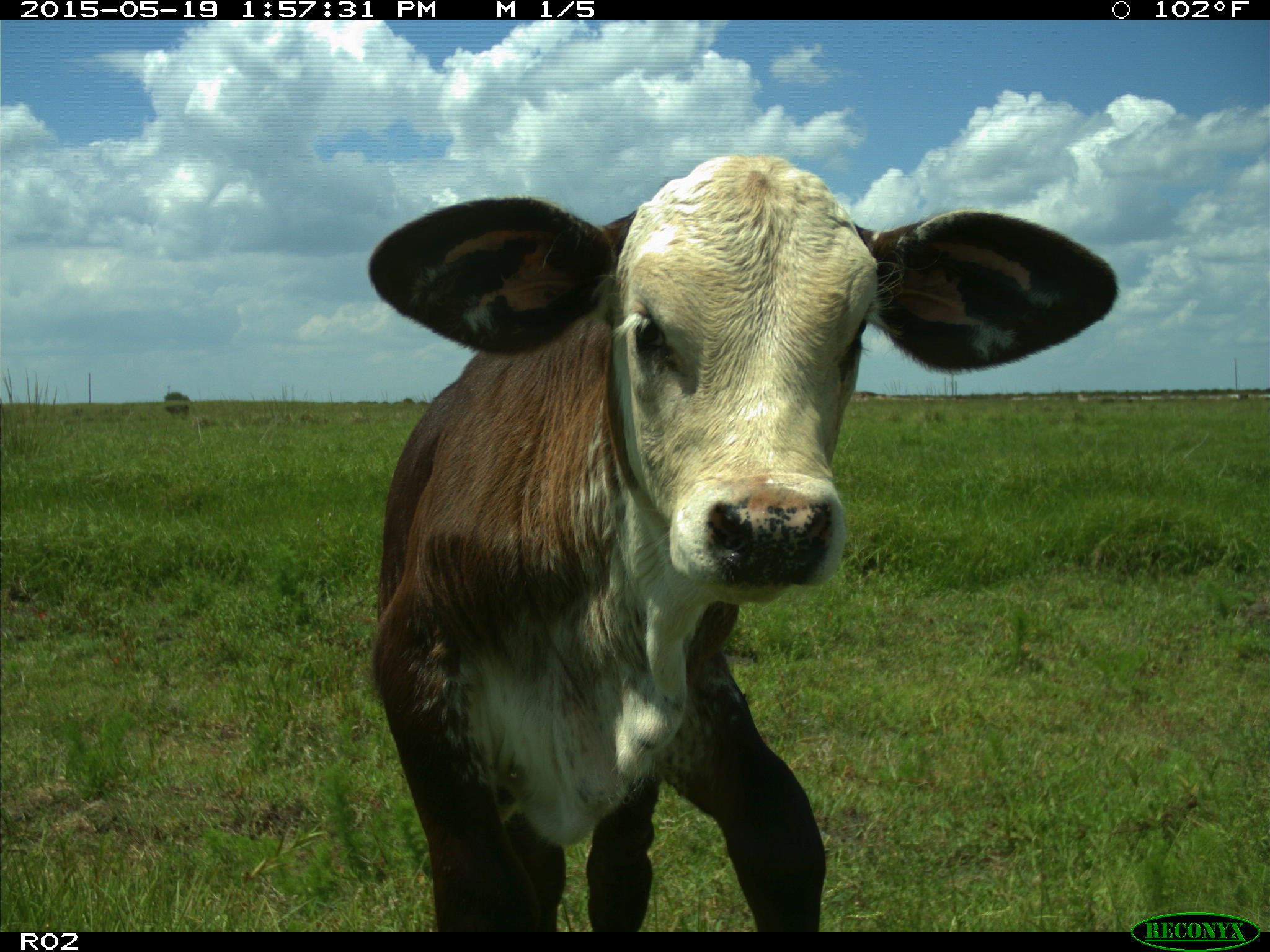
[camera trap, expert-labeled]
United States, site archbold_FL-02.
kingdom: Animalia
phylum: Chordata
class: Mammalia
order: Artiodactyla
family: Bovidae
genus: Bos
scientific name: Bos taurus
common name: domestic cow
Bos taurus (domestic cow).